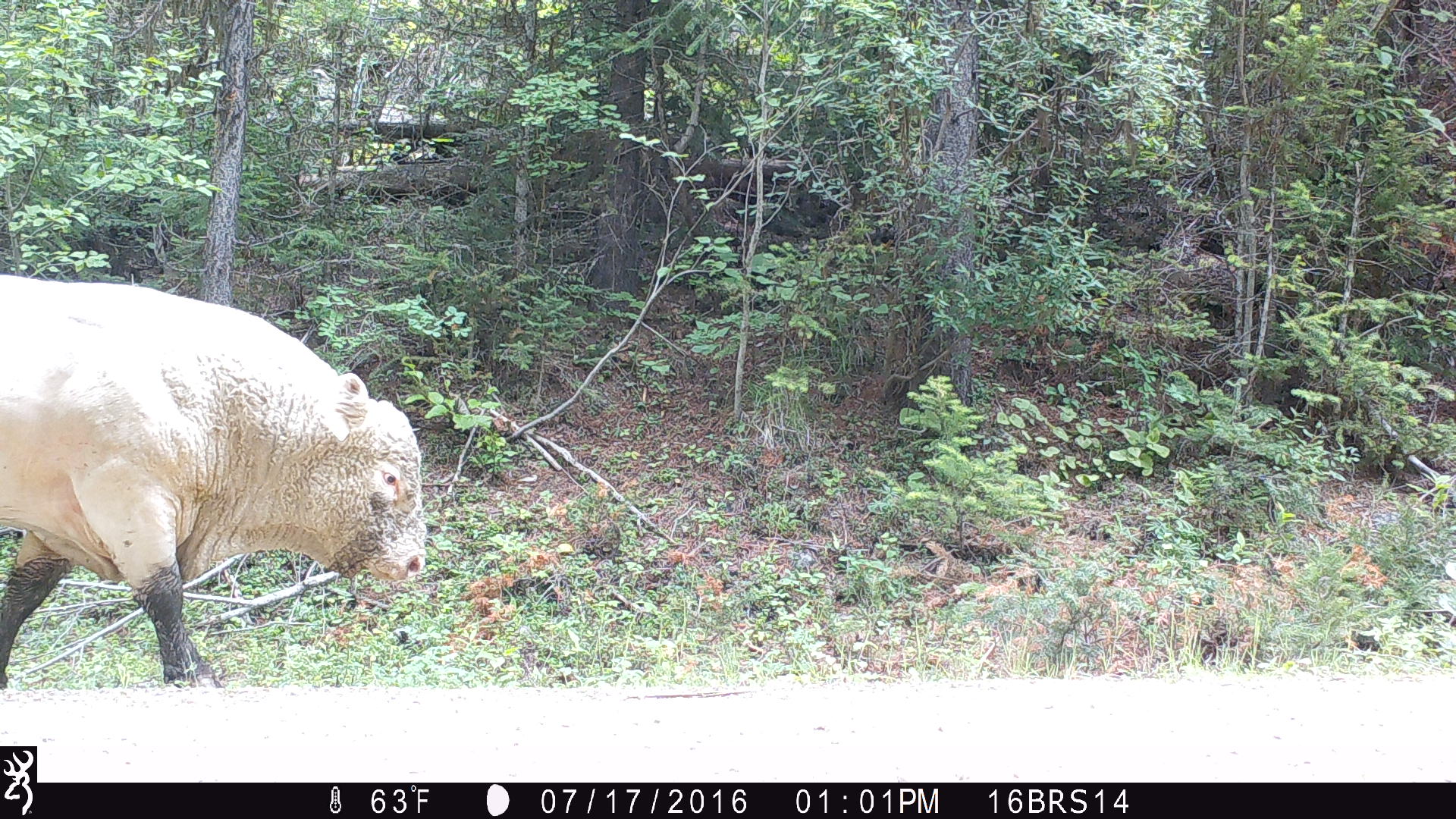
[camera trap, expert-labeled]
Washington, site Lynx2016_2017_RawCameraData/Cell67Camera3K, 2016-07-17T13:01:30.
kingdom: Animalia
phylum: Chordata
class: Mammalia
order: Artiodactyla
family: Bovidae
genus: Bos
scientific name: Bos taurus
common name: domestic cattle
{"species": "domestic cattle (Bos taurus)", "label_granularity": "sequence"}